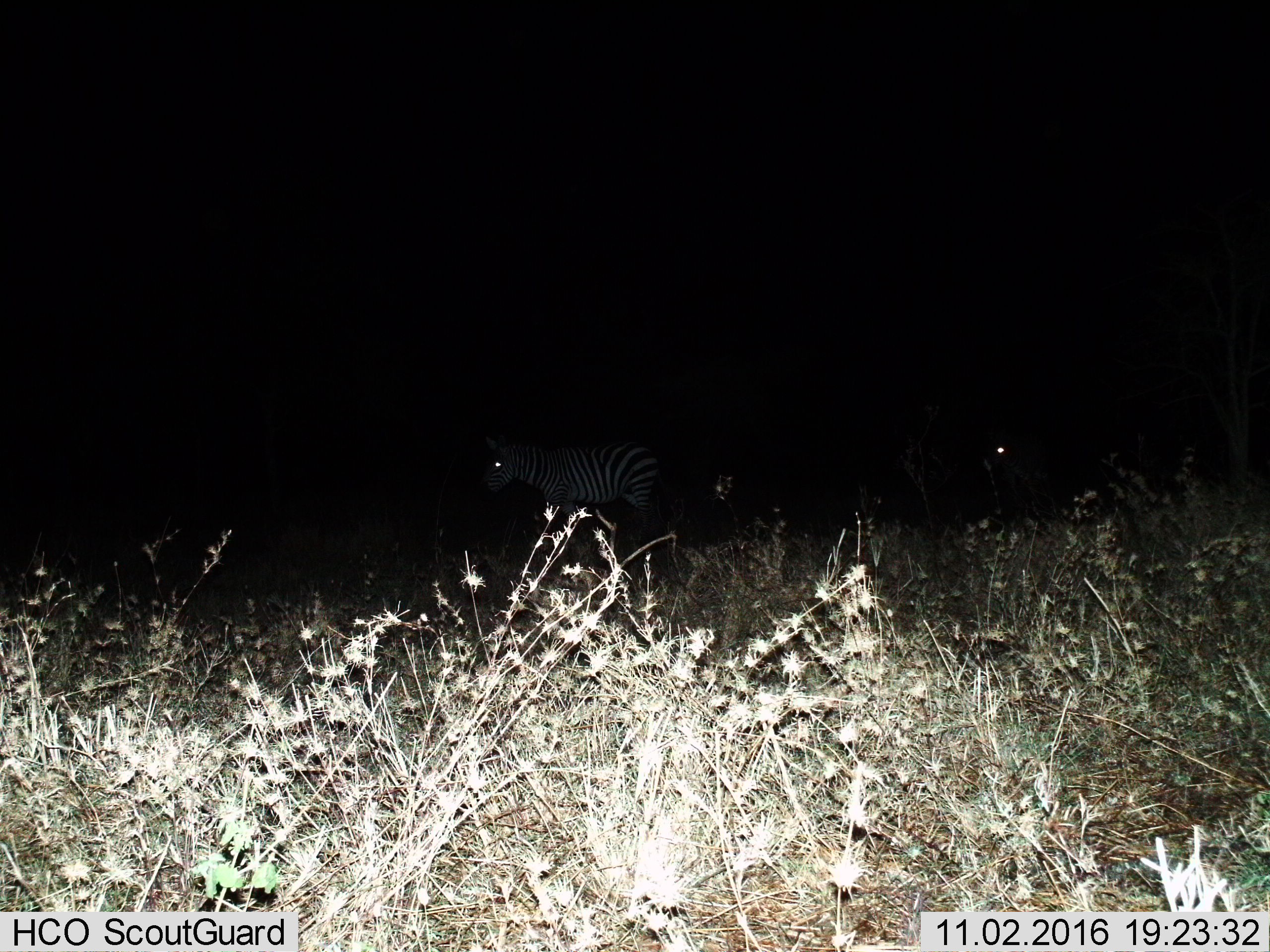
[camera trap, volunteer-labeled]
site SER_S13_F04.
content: unidentified animal